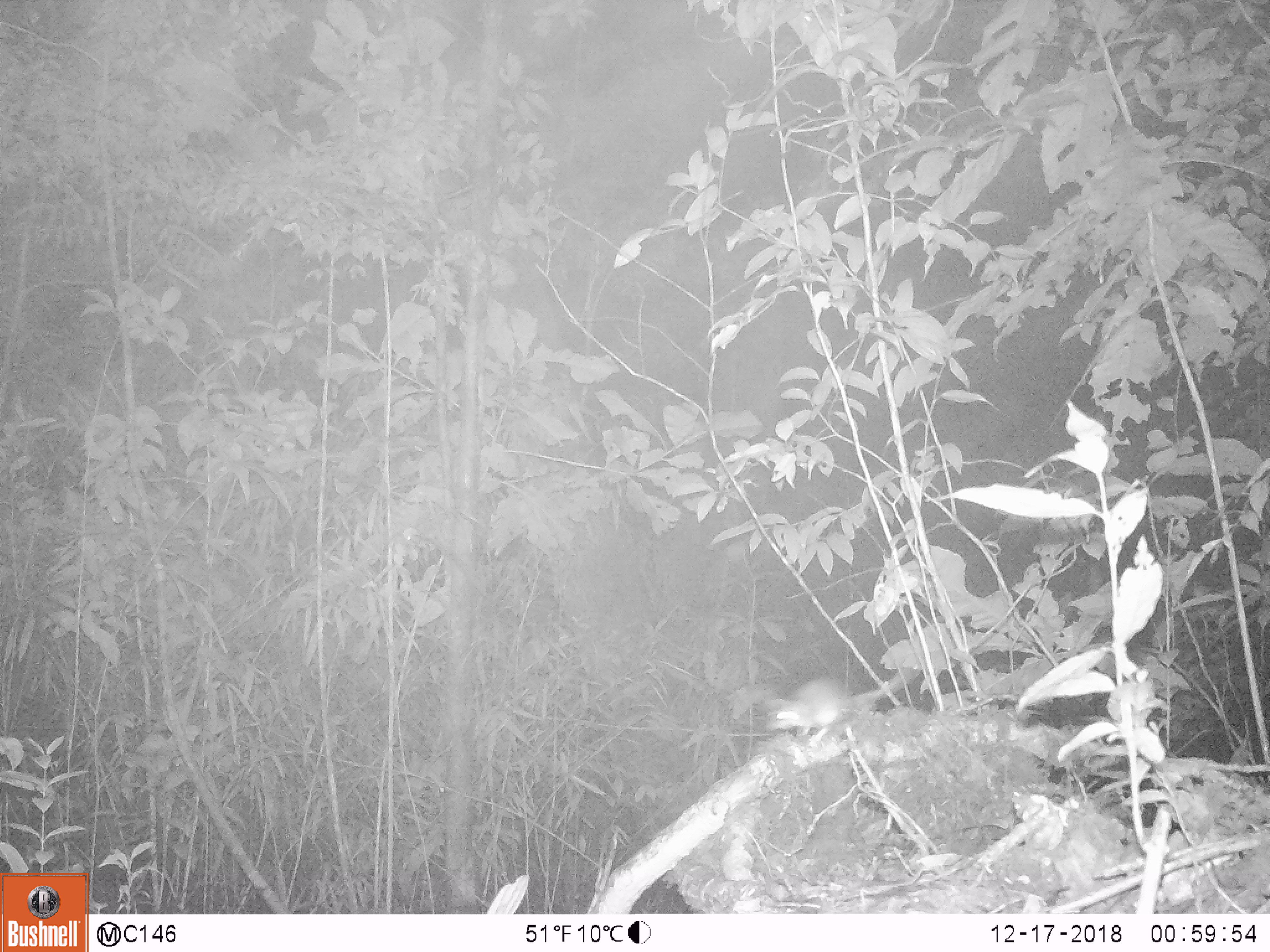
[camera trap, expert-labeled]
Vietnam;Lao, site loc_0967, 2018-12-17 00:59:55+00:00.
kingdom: Animalia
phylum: Chordata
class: Mammalia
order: Rodentia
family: Muridae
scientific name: Muridae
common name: old-world mice and rats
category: unidentified murid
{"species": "unidentified murid (old-world mice and rats) (Muridae)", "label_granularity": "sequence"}